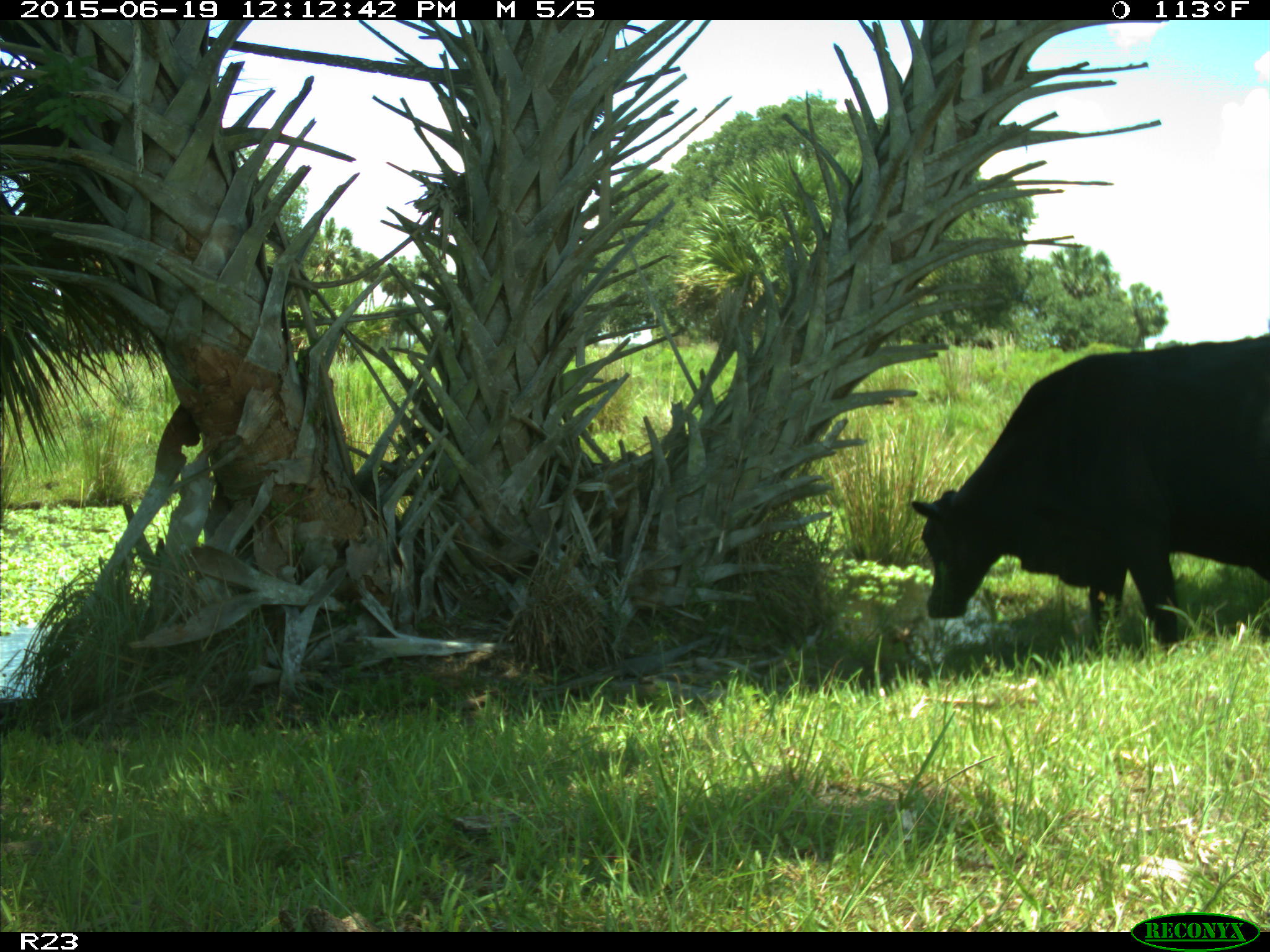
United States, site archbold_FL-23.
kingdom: Animalia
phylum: Chordata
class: Mammalia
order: Artiodactyla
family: Bovidae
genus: Bos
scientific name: Bos taurus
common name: domestic cow